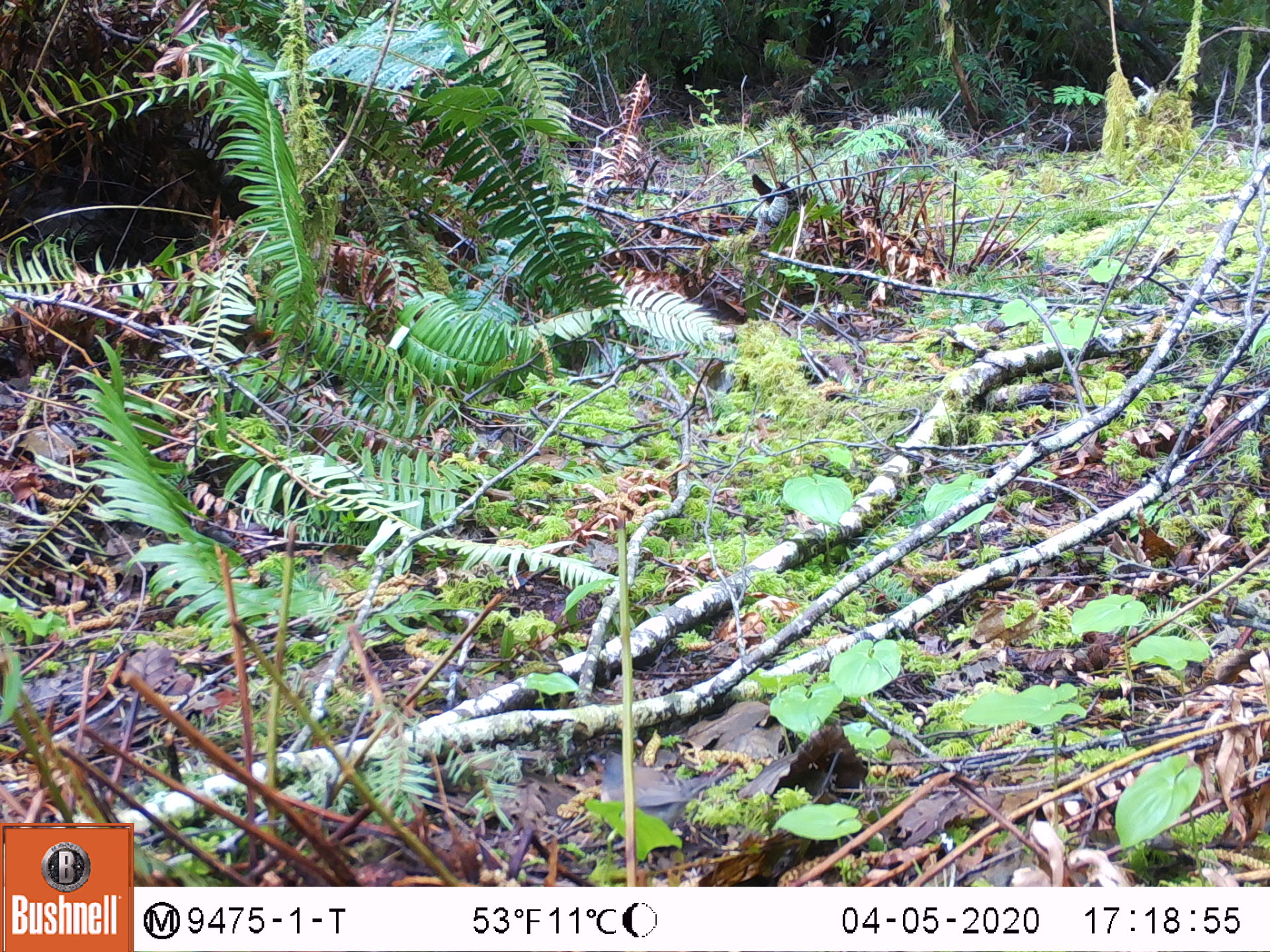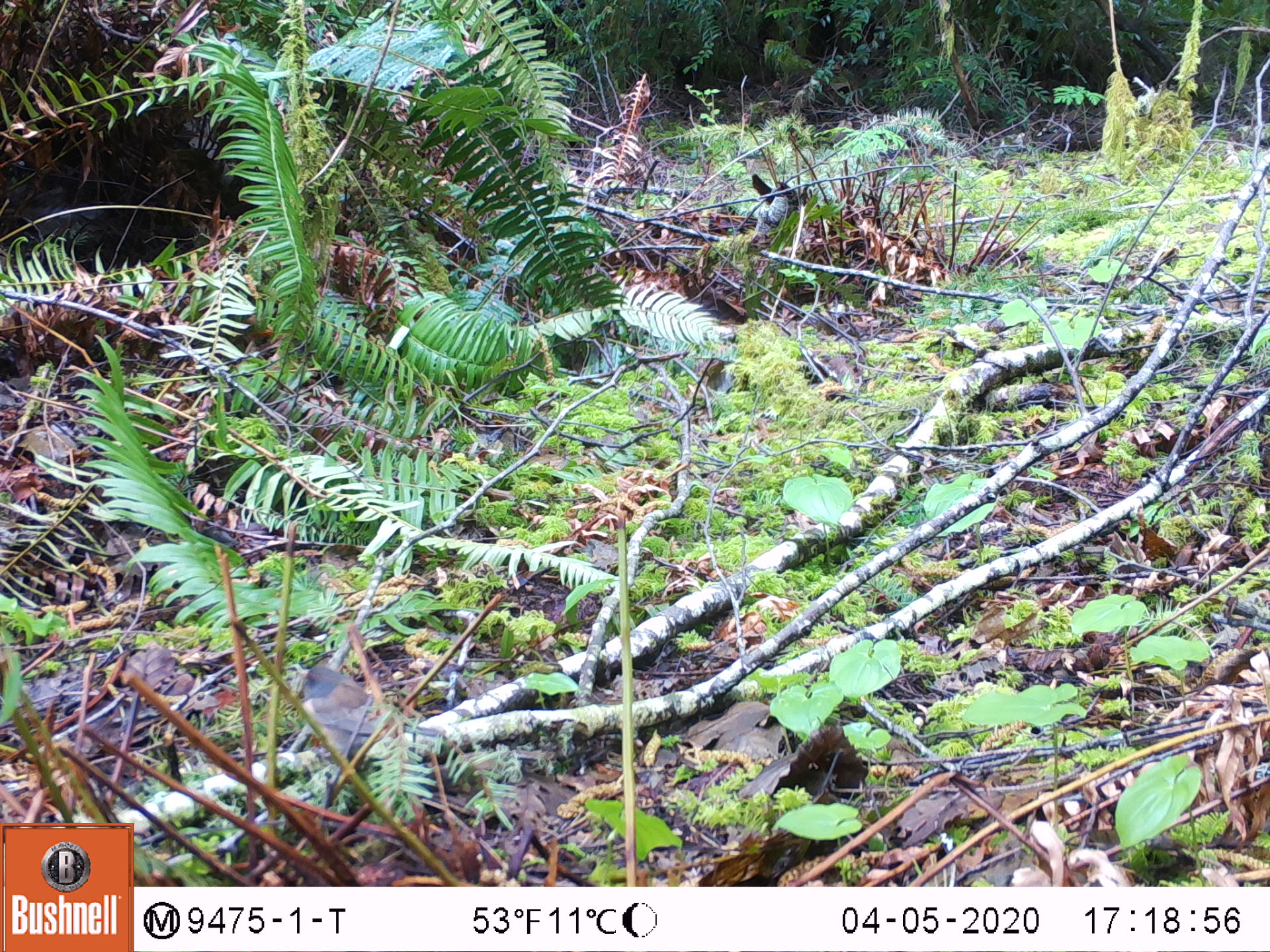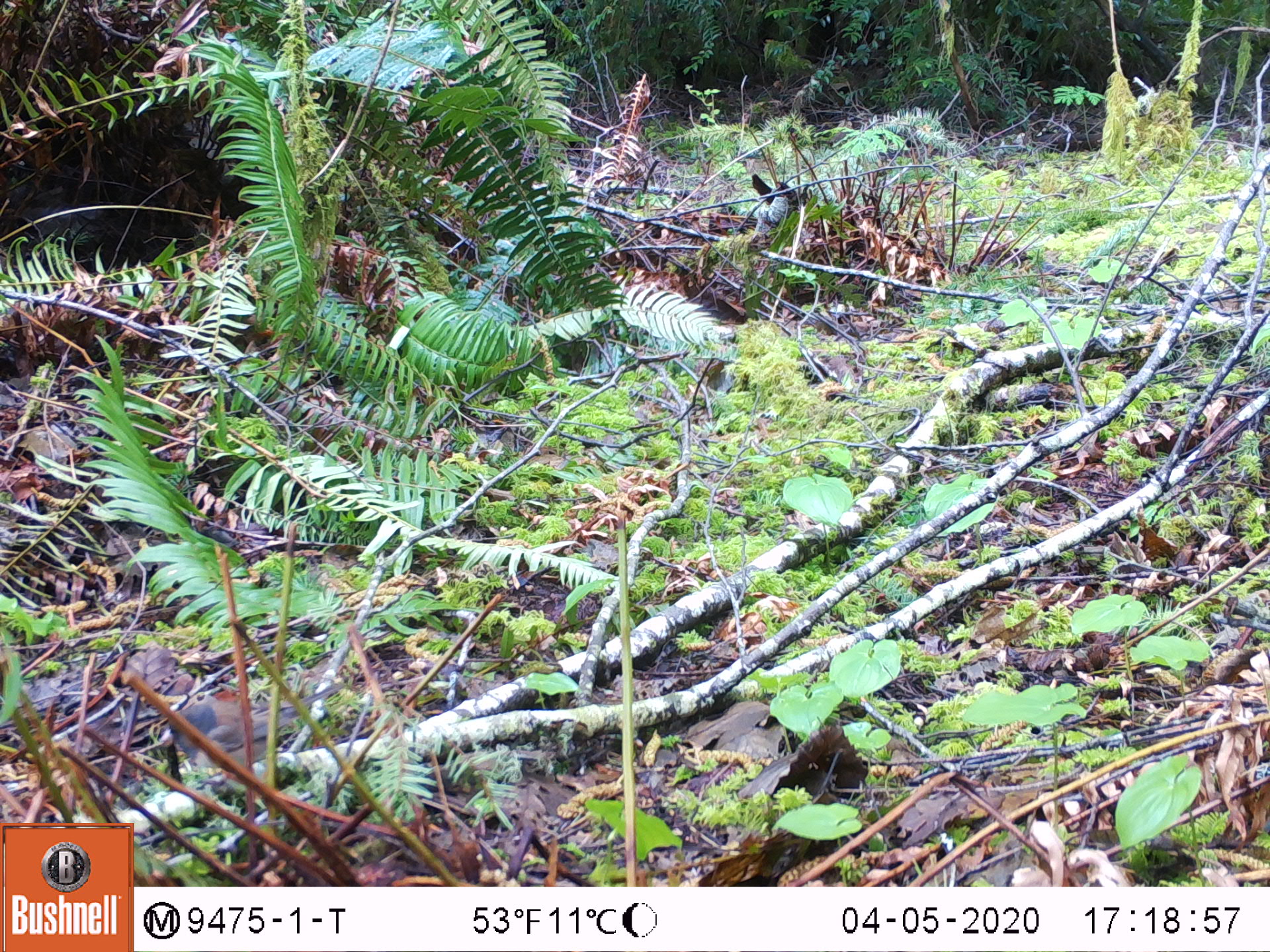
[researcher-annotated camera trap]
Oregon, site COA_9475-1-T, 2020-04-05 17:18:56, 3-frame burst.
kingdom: Animalia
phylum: Chordata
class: Aves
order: Passeriformes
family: Passerellidae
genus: Junco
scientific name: Junco hyemalis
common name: dark-eyed junco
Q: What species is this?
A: Dark-eyed junco (Junco hyemalis).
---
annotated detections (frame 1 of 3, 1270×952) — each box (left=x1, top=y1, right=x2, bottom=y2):
dark-eyed junco: (left=590, top=744, right=718, bottom=834)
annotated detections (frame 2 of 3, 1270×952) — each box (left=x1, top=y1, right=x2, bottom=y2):
dark-eyed junco: (left=287, top=658, right=456, bottom=774)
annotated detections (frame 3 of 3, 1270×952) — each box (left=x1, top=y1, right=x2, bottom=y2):
dark-eyed junco: (left=152, top=697, right=323, bottom=774)